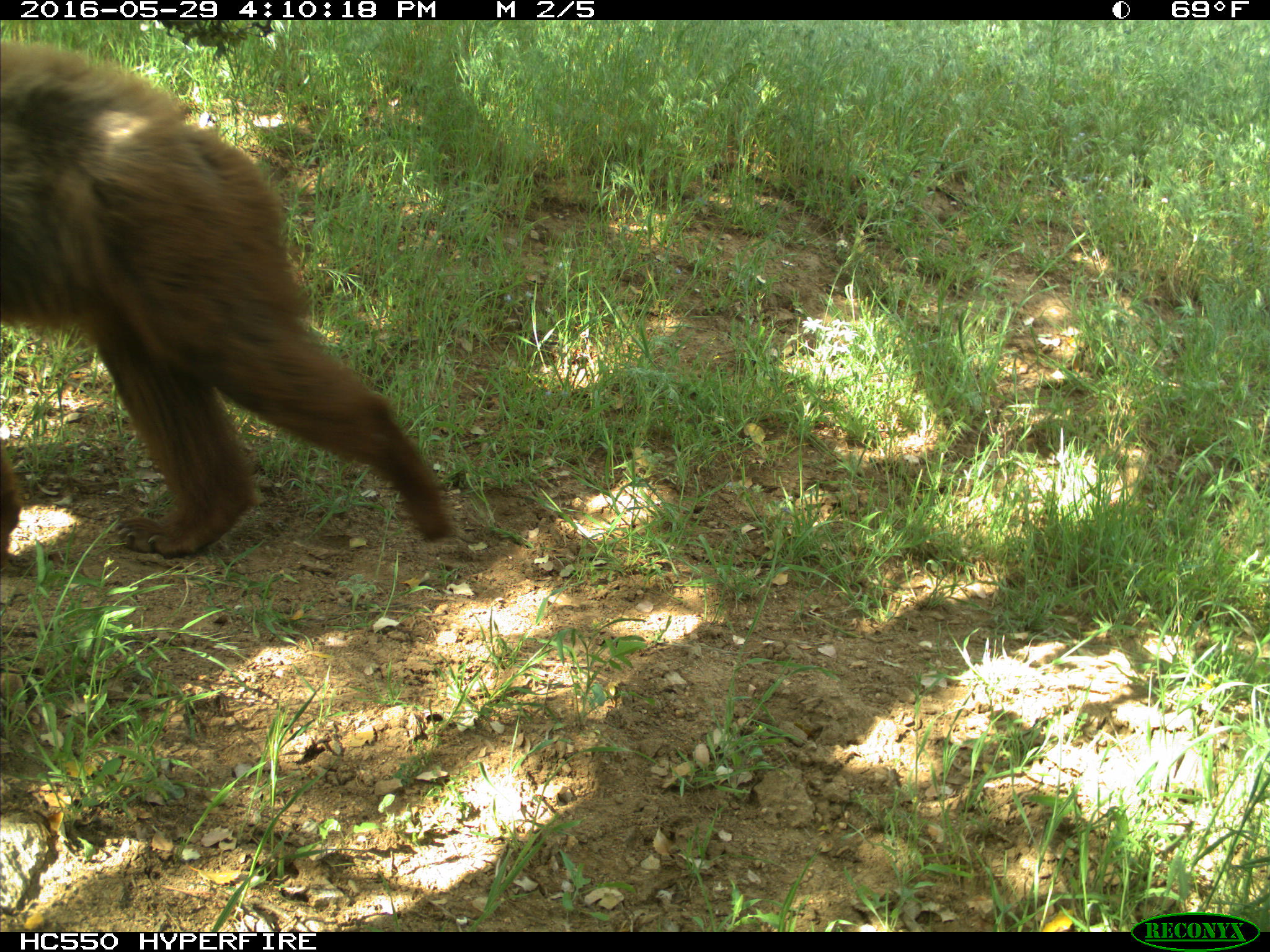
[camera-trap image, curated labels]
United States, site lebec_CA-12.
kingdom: Animalia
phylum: Chordata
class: Mammalia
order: Carnivora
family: Ursidae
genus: Ursus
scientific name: Ursus americanus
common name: american black bear